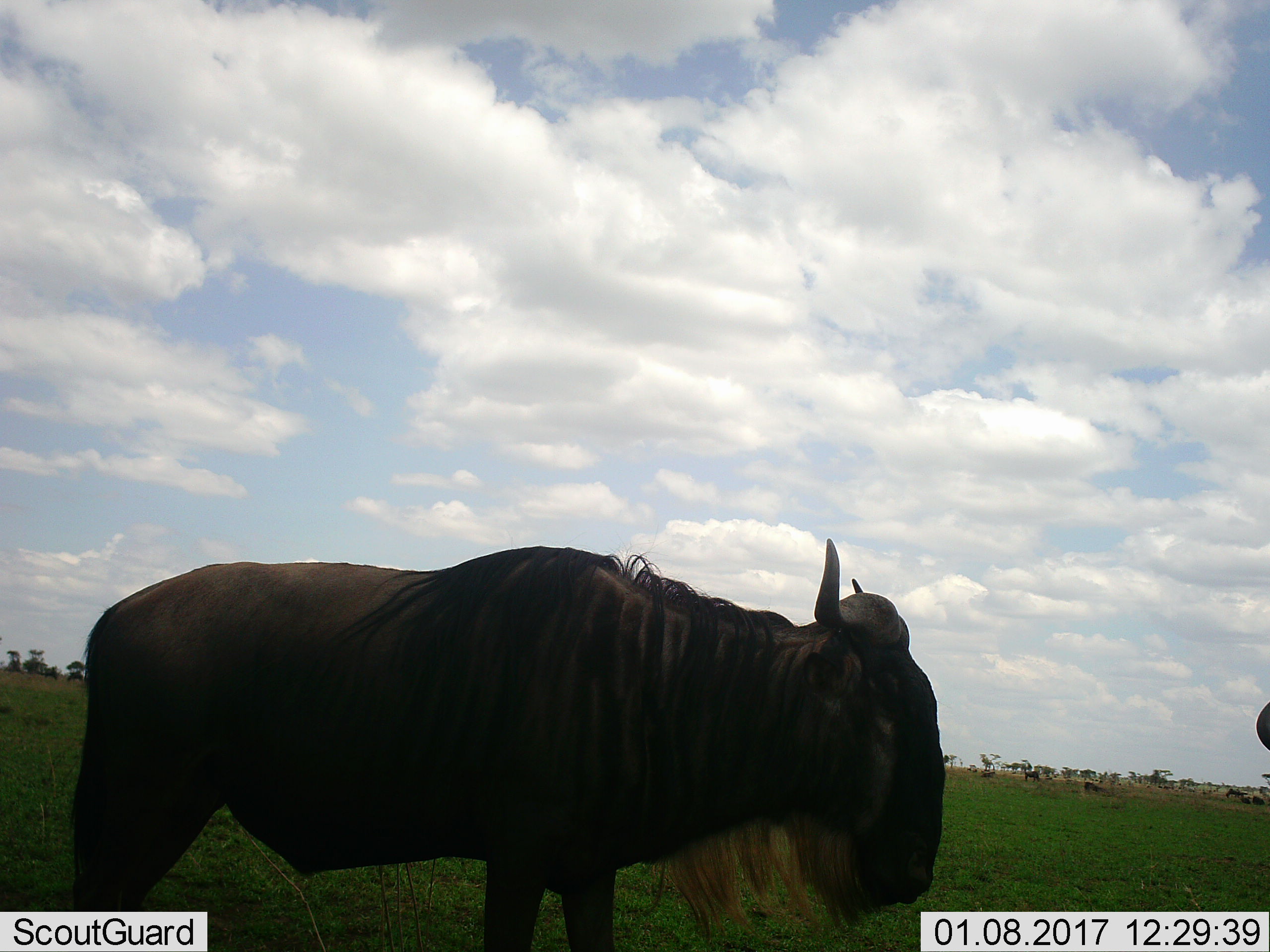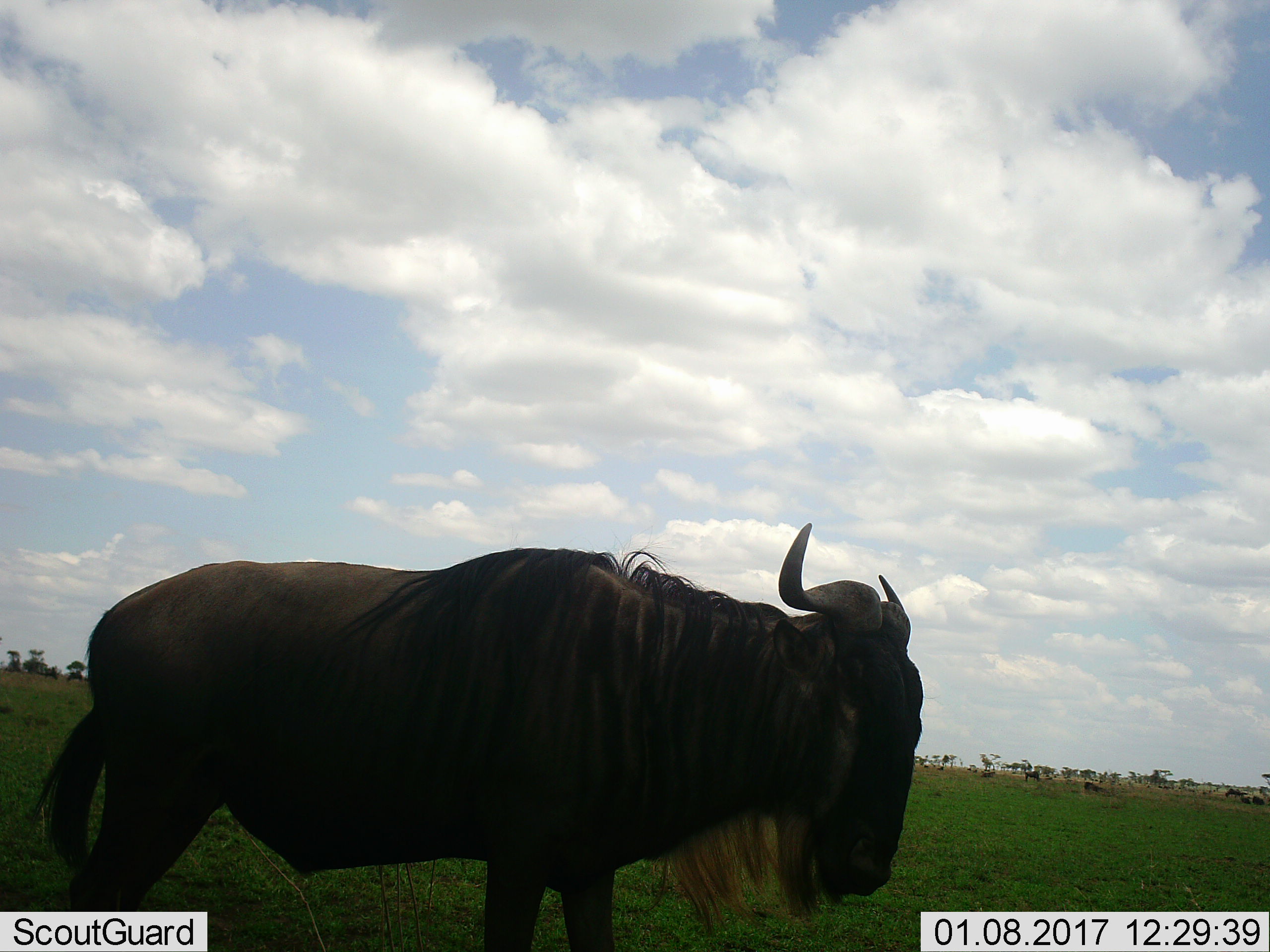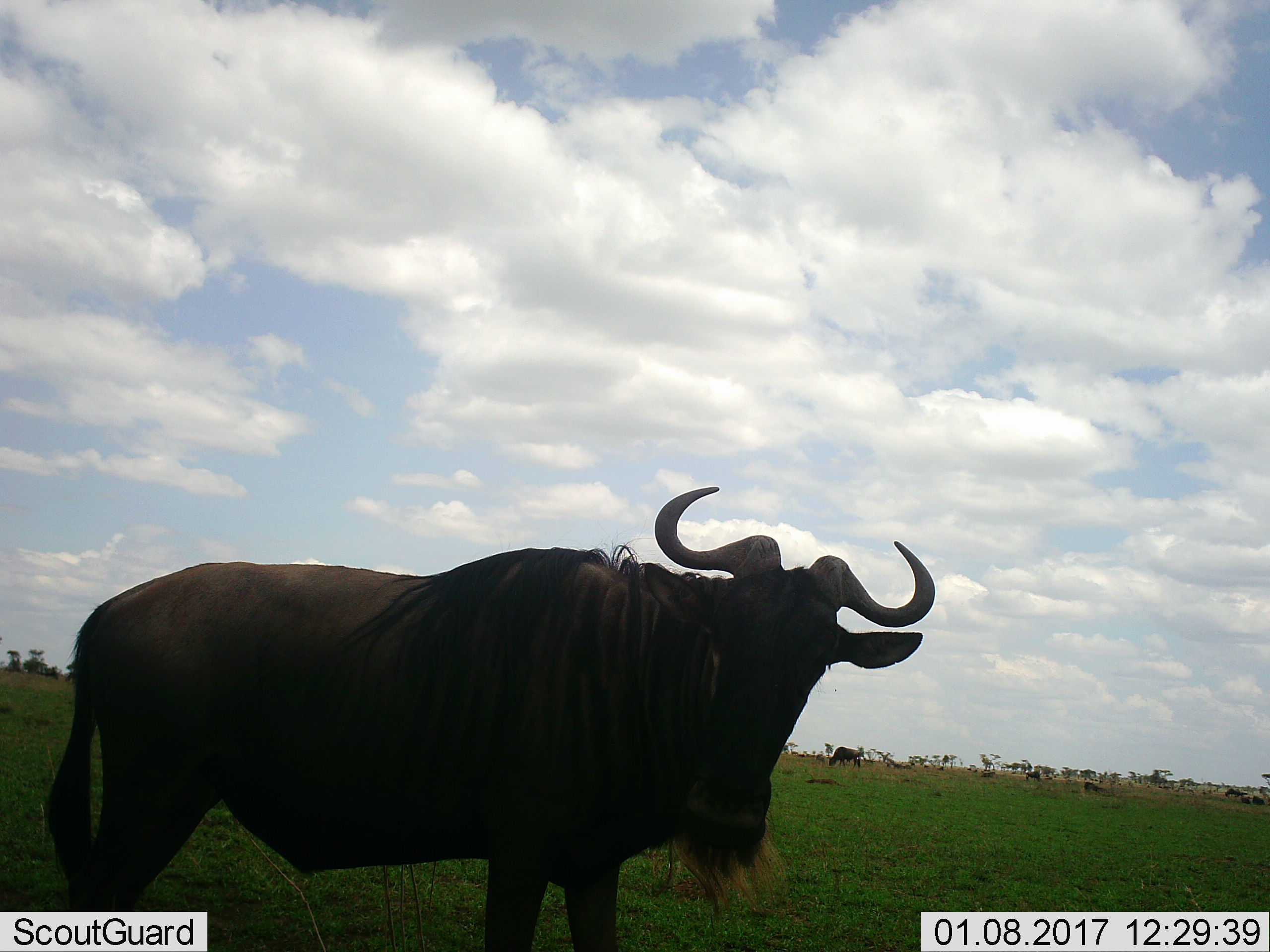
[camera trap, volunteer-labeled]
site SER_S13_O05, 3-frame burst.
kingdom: Animalia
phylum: Chordata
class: Mammalia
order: Artiodactyla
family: Bovidae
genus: Connochaetes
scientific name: Connochaetes taurinus taurinus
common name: blue wildebeest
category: wildebeestblue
Wildebeestblue (blue wildebeest) (Connochaetes taurinus taurinus), count 10. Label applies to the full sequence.